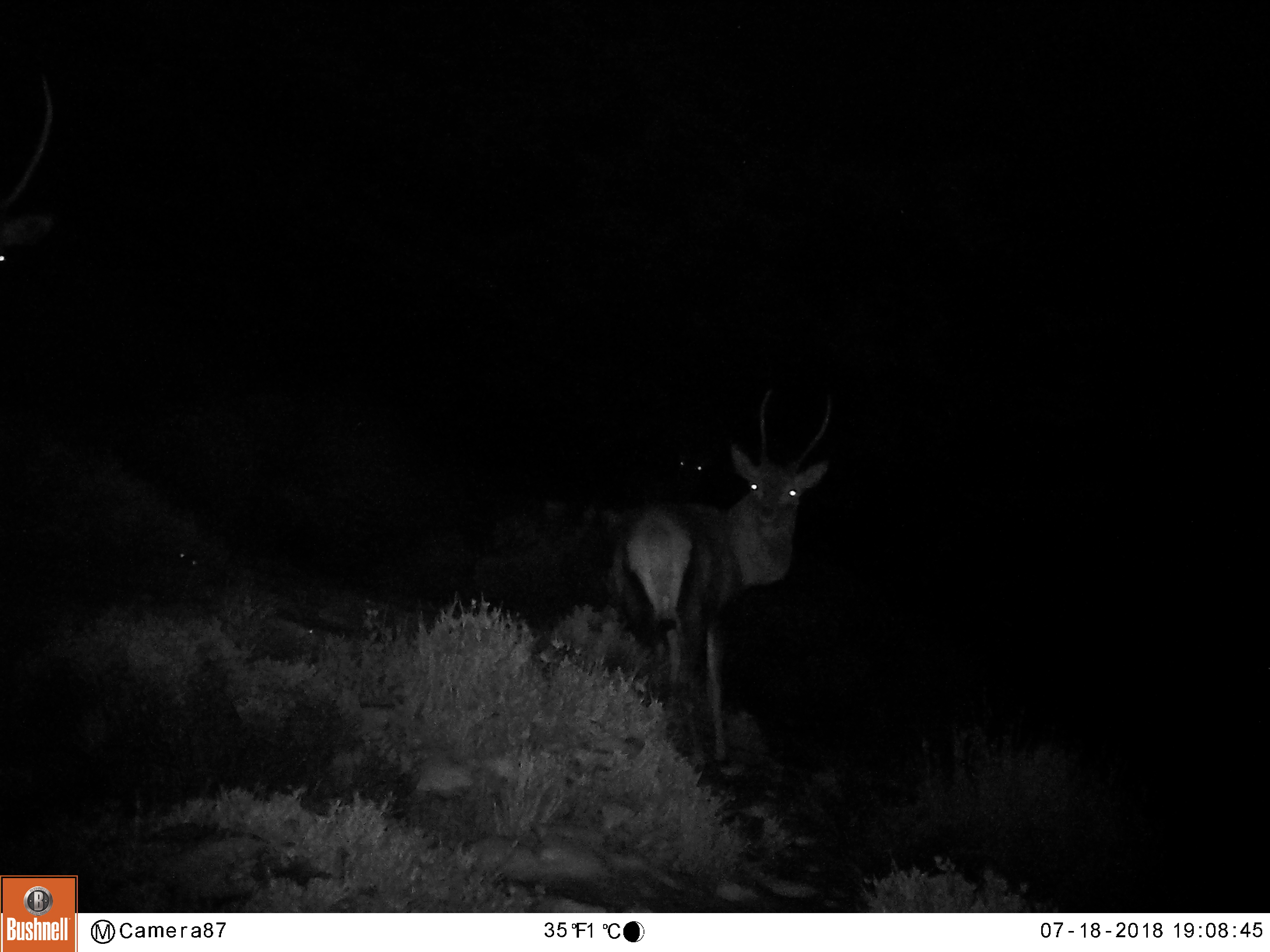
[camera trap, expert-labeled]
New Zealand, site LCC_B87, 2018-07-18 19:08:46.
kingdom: Animalia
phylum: Chordata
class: Mammalia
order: Artiodactyla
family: Cervidae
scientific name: Cervidae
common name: deer